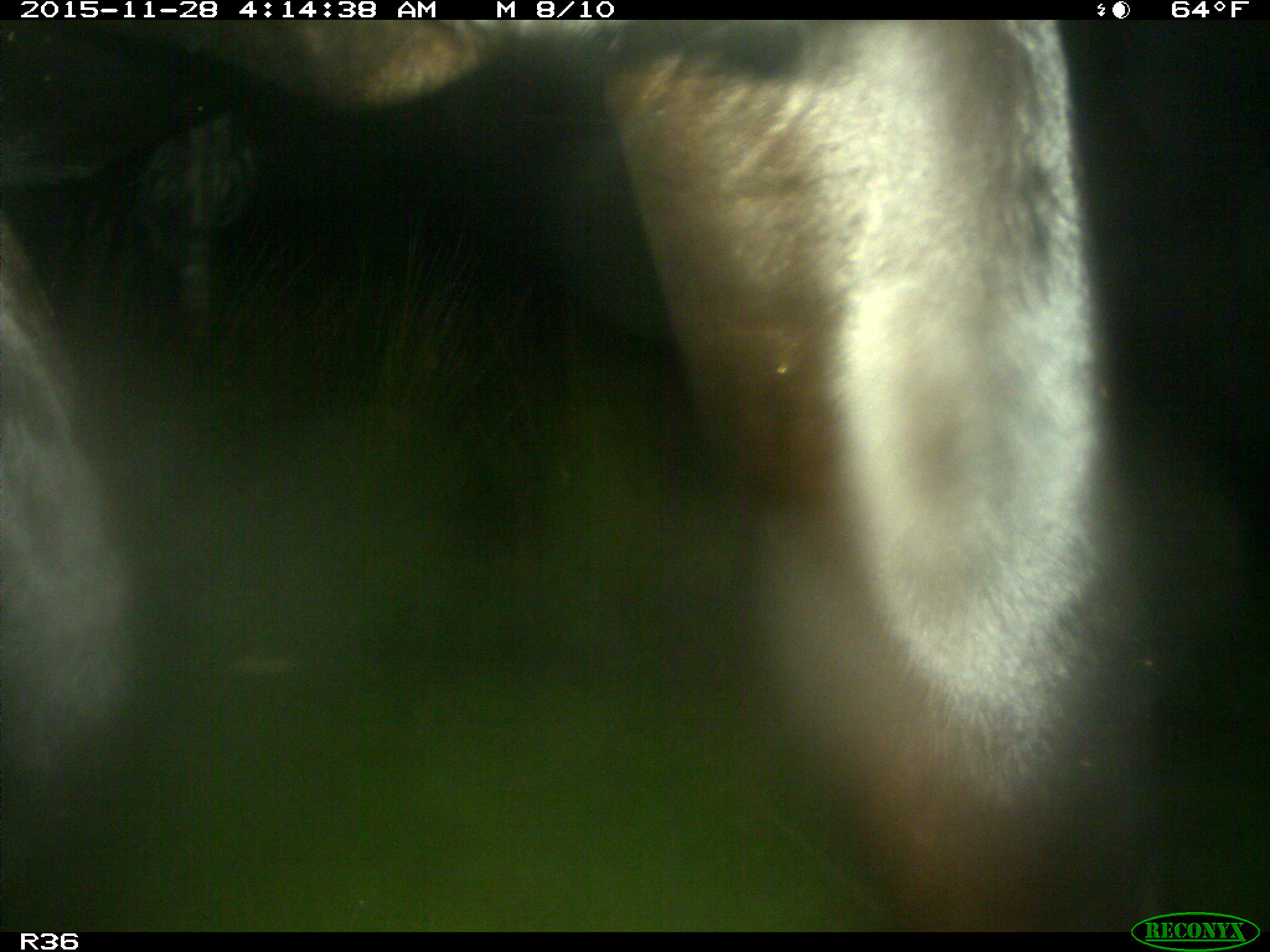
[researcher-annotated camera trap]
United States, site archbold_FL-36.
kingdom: Animalia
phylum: Chordata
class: Mammalia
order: Artiodactyla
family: Bovidae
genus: Bos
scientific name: Bos taurus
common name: domestic cow